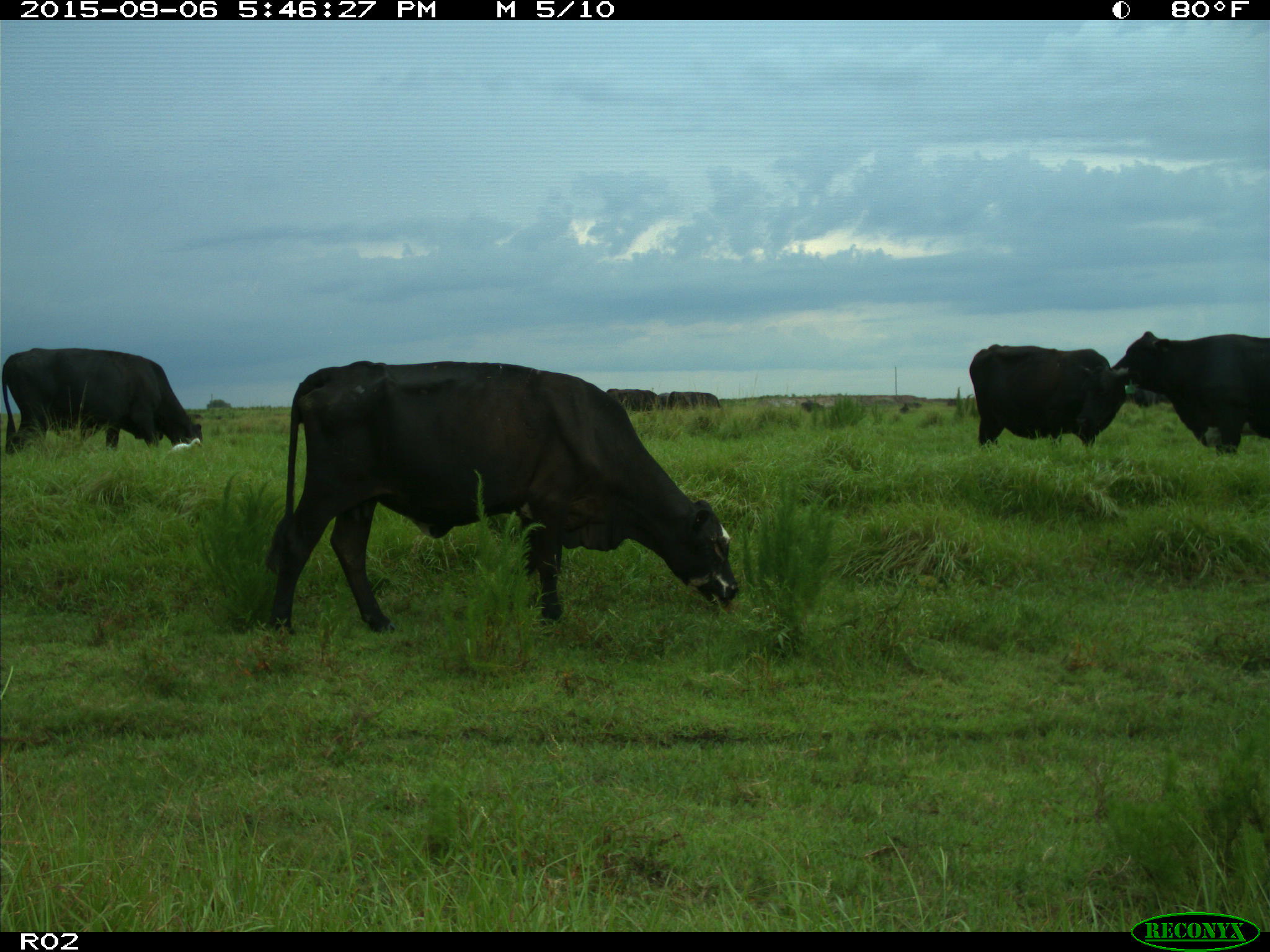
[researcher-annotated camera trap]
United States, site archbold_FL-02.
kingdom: Animalia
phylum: Chordata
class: Mammalia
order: Artiodactyla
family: Bovidae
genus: Bos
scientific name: Bos taurus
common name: domestic cow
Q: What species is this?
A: Bos taurus (domestic cow).